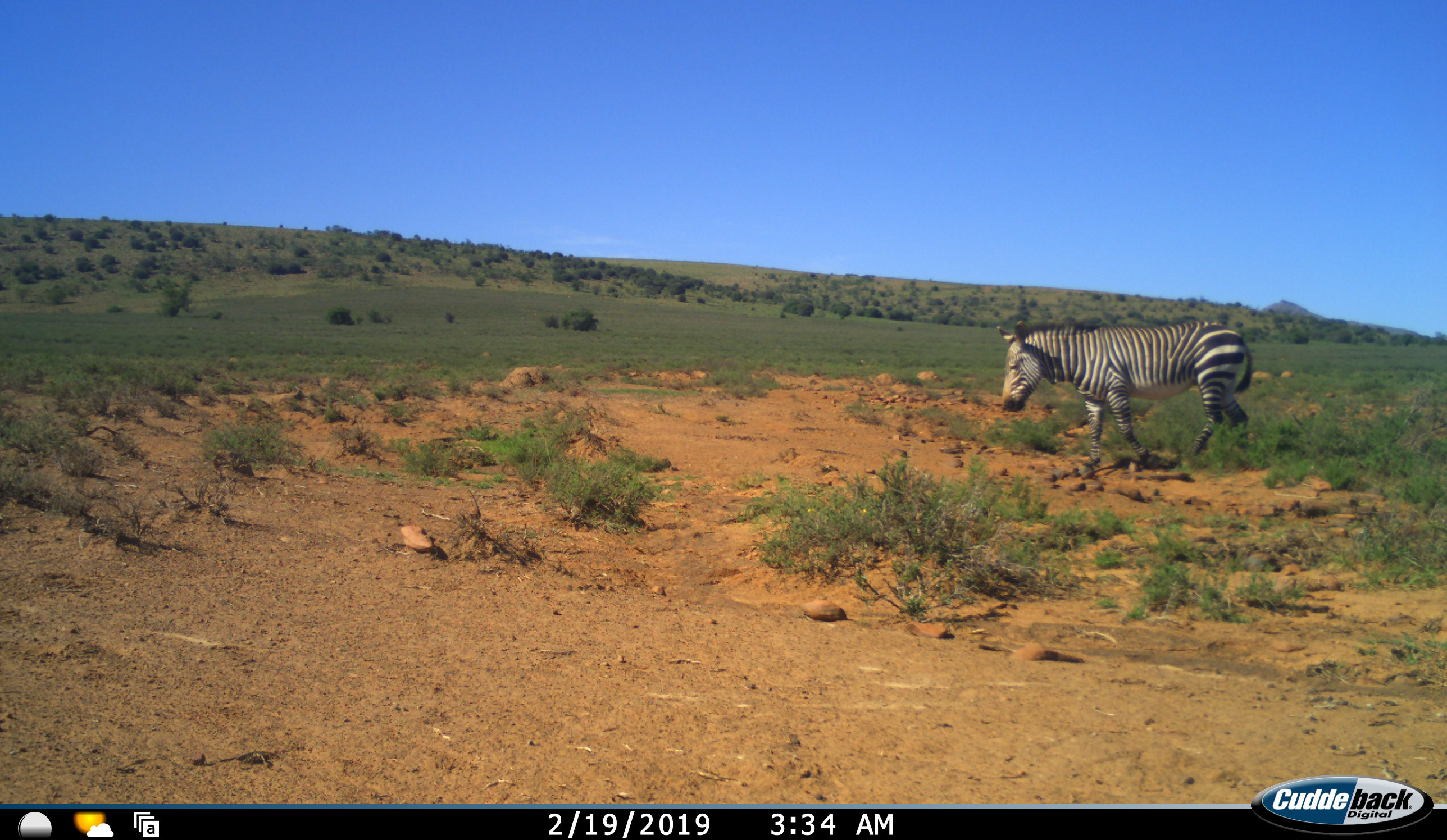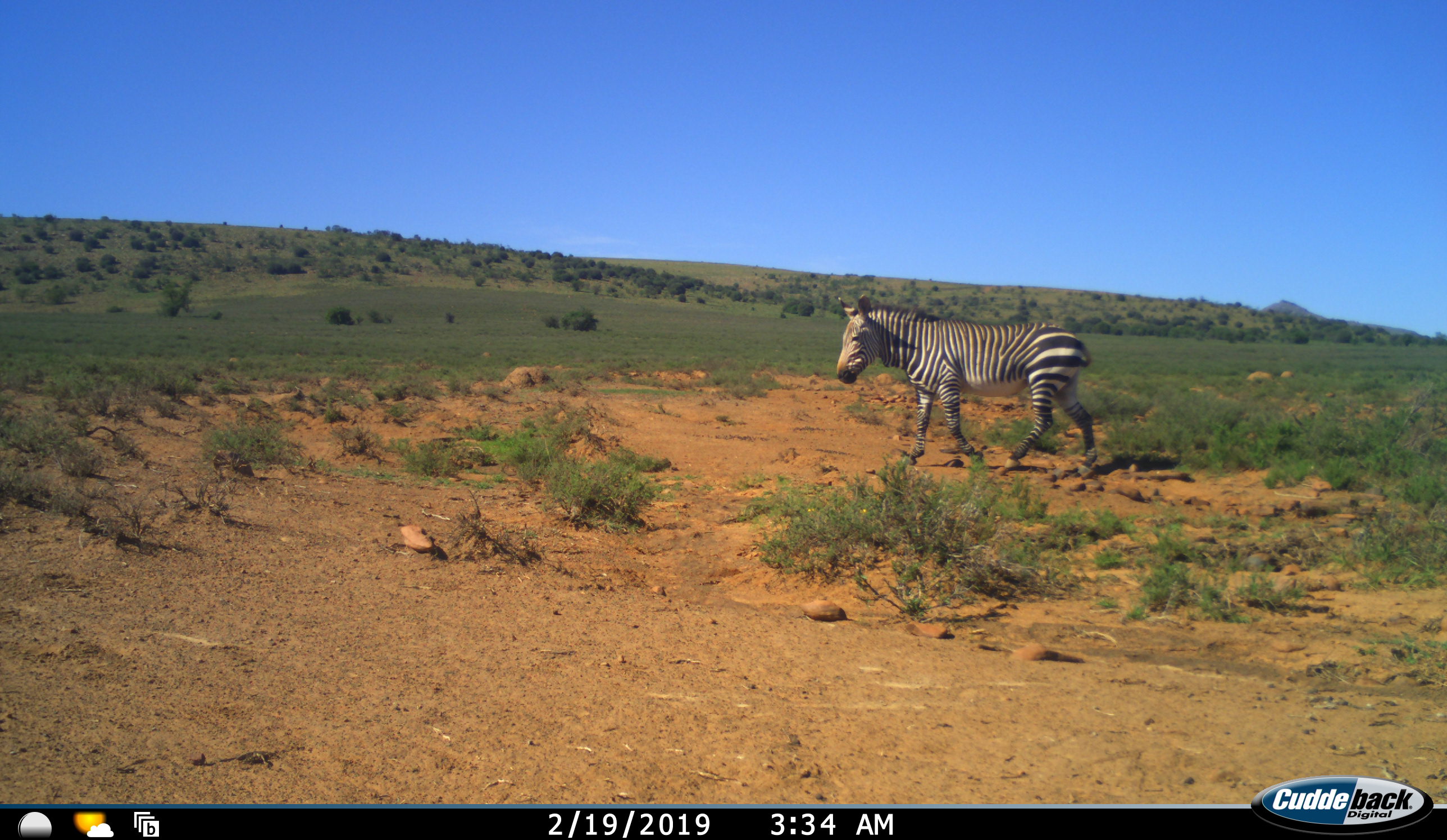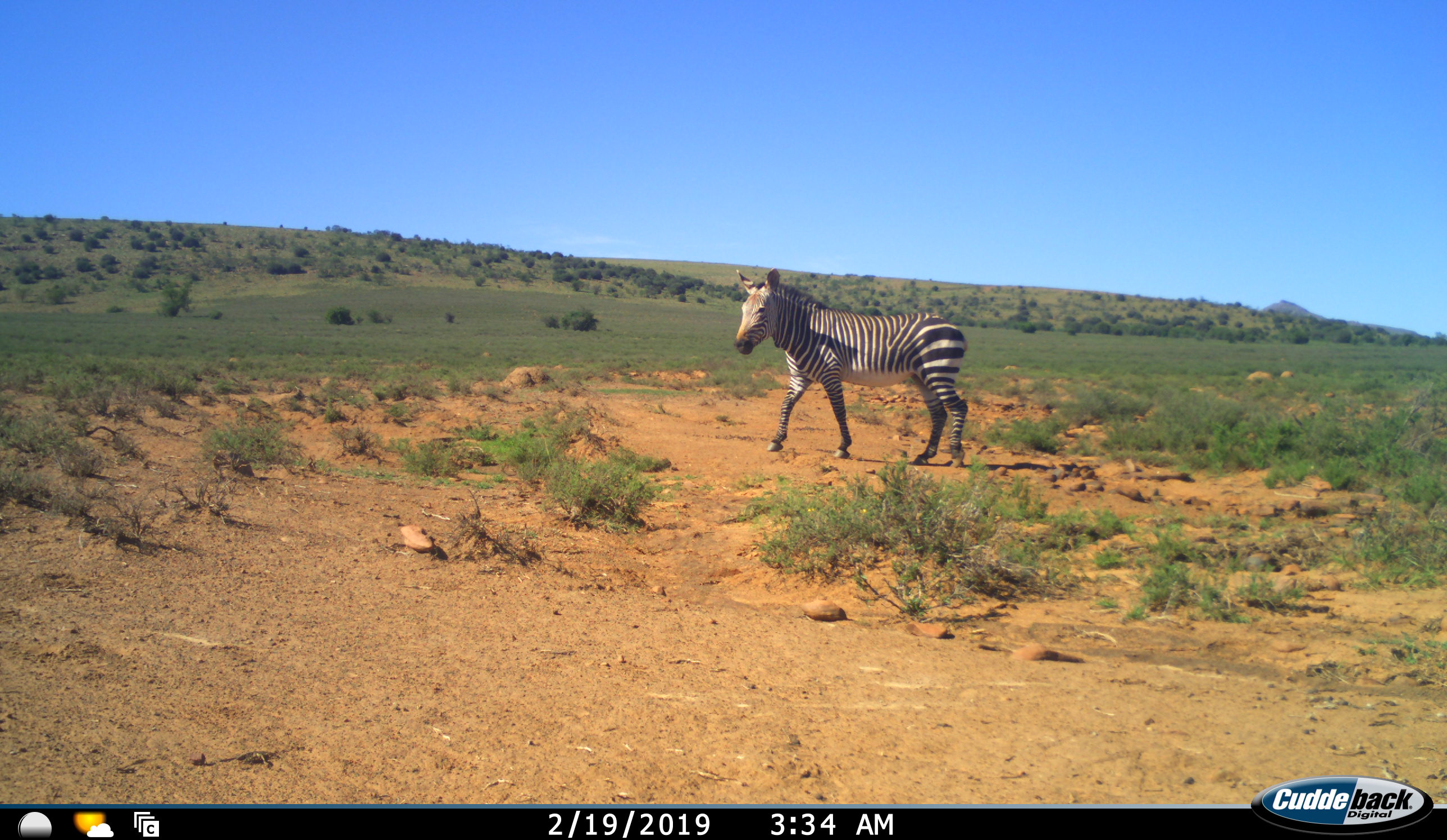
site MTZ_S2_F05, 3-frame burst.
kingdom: Animalia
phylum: Chordata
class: Mammalia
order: Perissodactyla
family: Equidae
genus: Equus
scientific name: Equus zebra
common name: mountain zebra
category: zebramountain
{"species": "zebramountain (mountain zebra) (Equus zebra)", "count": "1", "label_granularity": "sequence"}